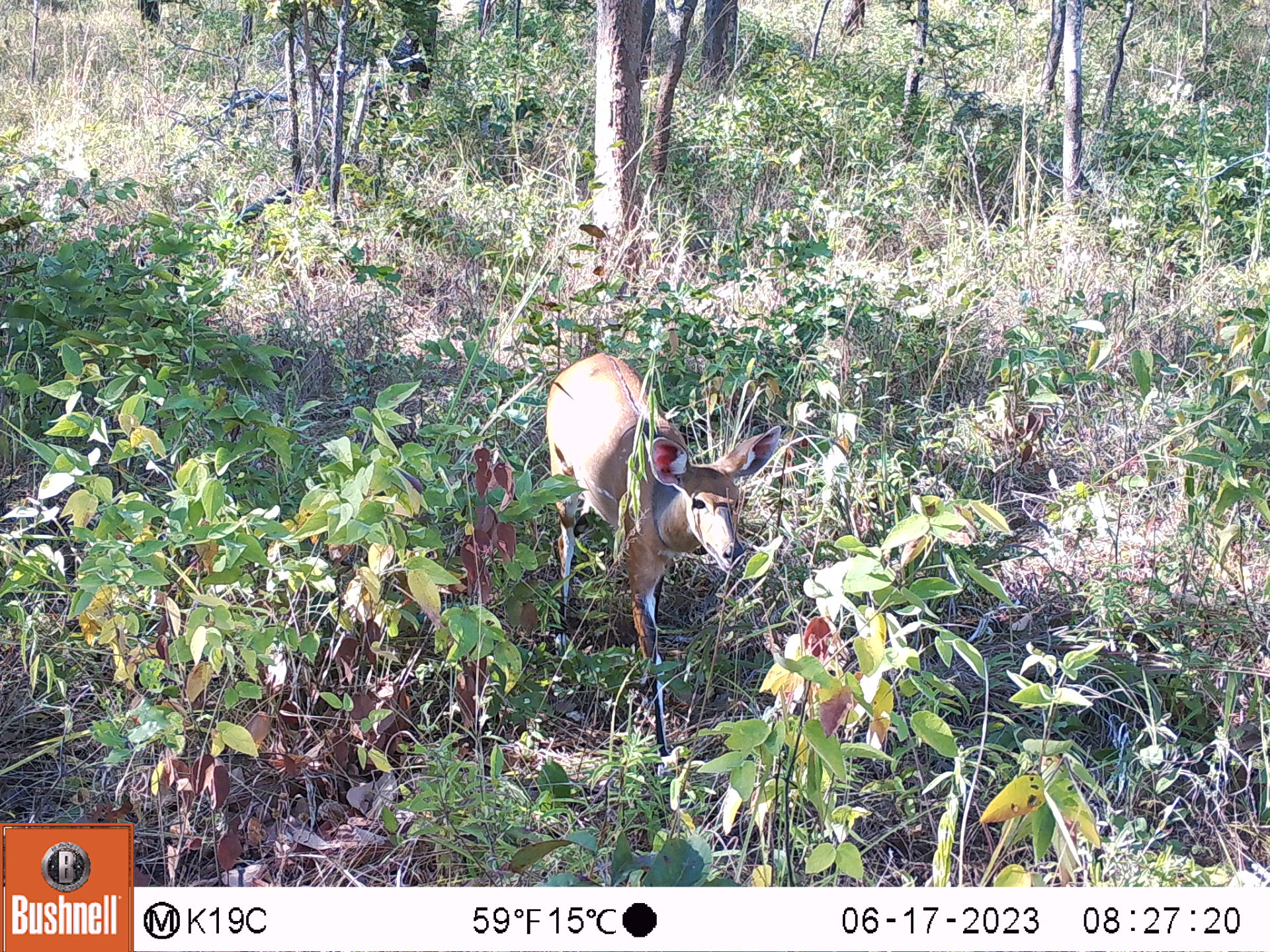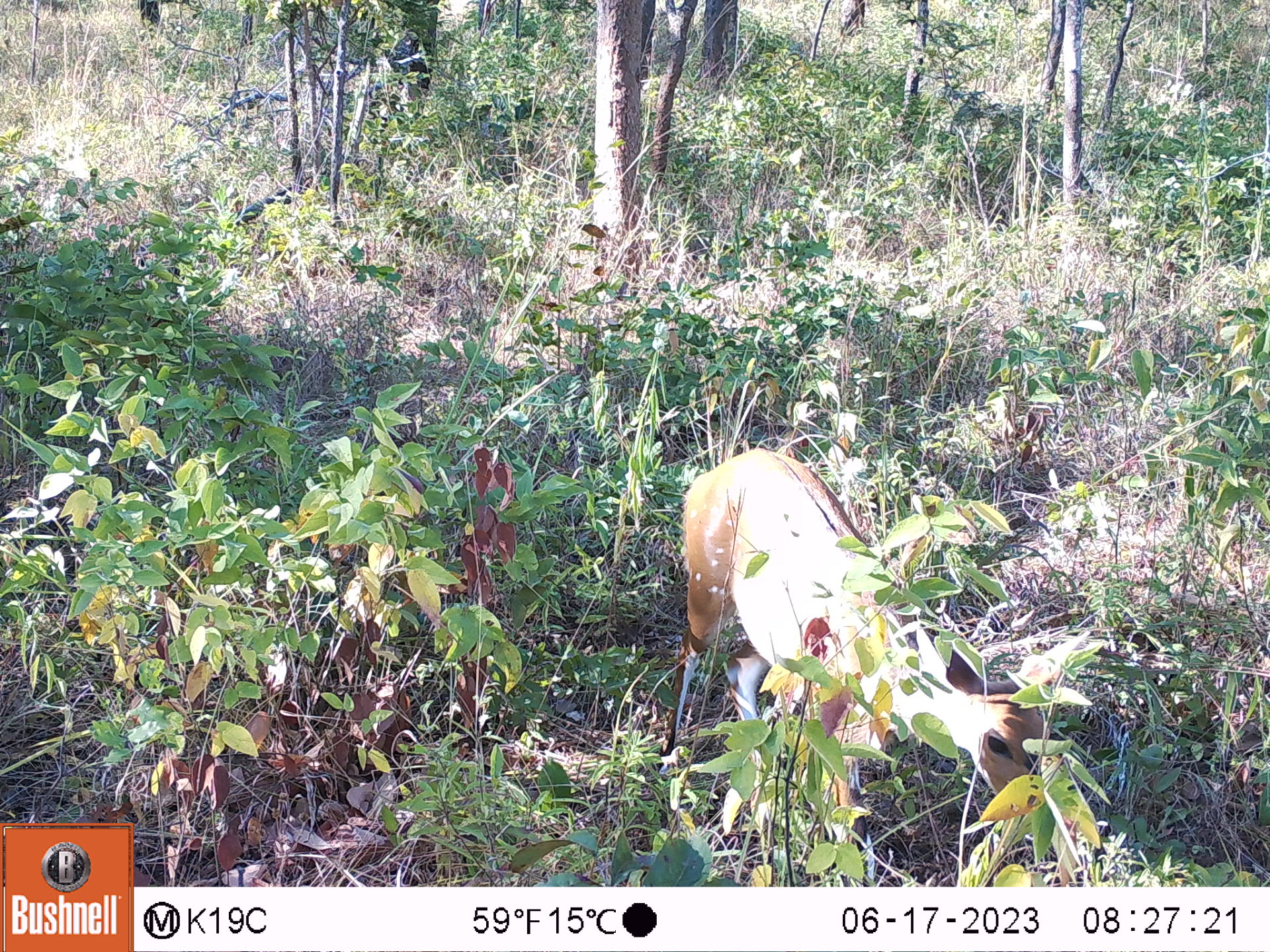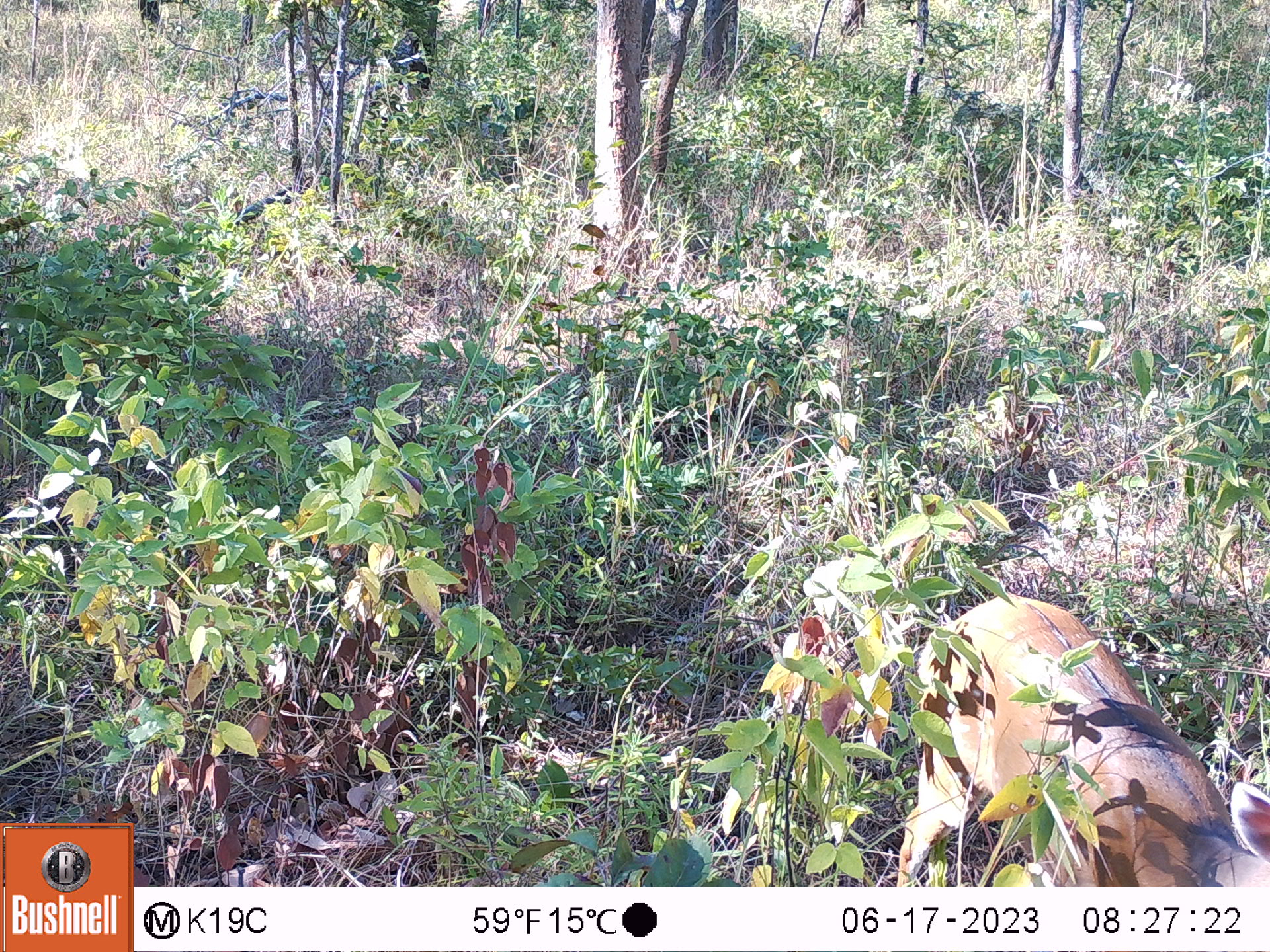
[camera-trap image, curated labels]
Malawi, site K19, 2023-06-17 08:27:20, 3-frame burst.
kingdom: Animalia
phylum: Chordata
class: Mammalia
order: Artiodactyla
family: Bovidae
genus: Tragelaphus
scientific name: Tragelaphus sylvaticus sylvaticus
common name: cape bushbuck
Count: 1.